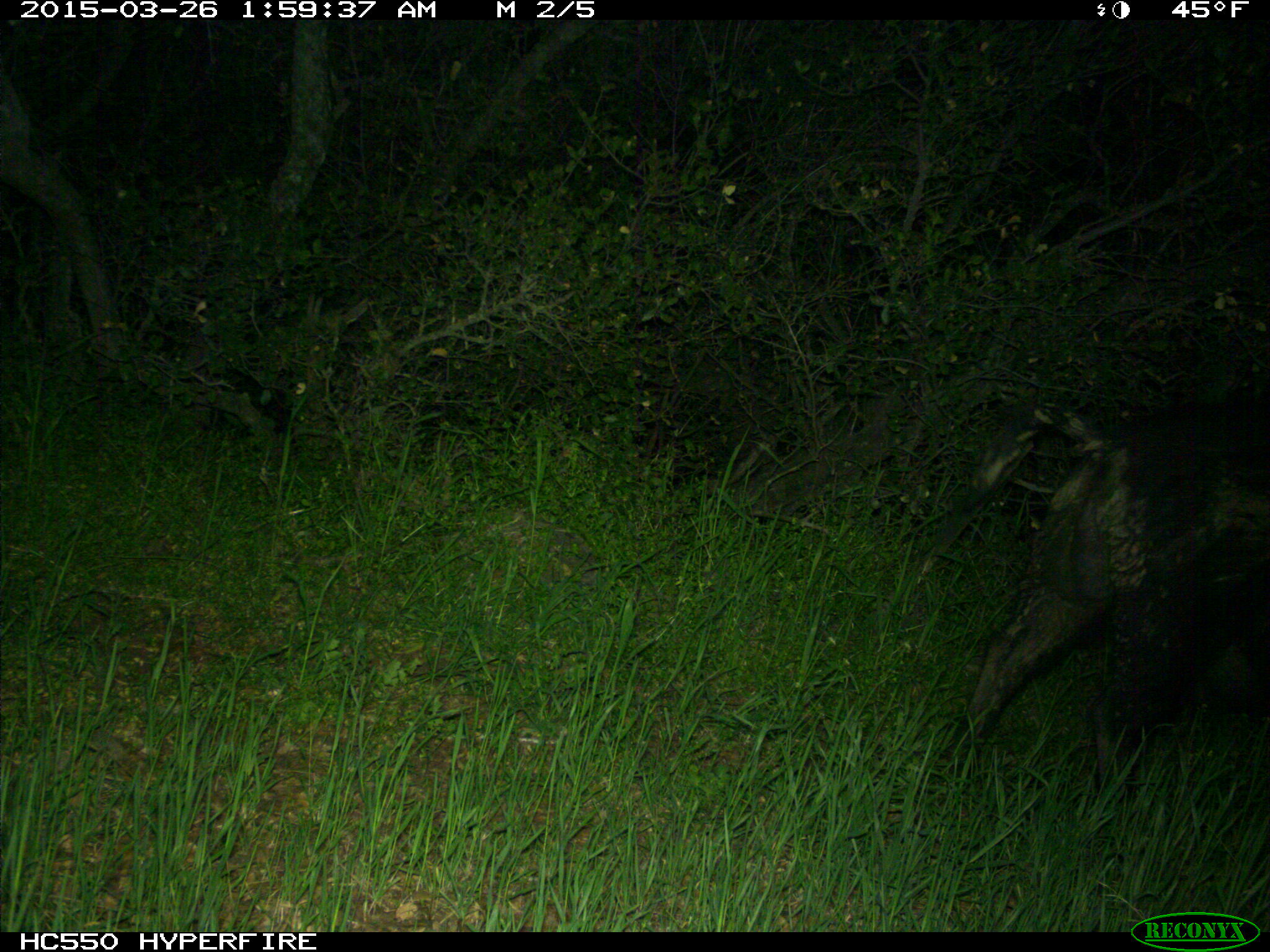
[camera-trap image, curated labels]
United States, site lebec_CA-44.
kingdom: Animalia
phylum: Chordata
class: Mammalia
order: Artiodactyla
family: Suidae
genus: Sus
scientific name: Sus scrofa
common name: wild boar